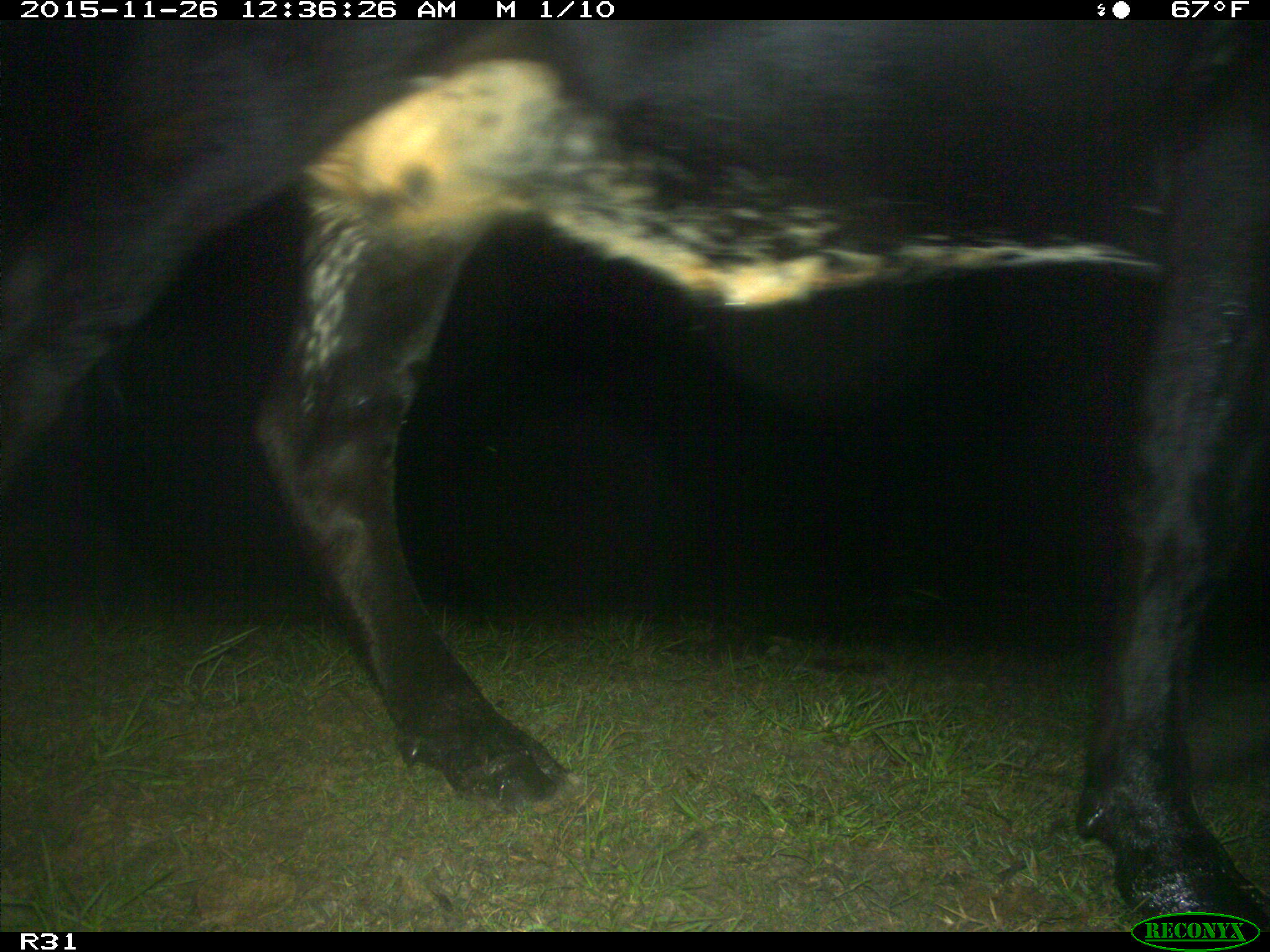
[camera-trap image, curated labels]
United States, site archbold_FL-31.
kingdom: Animalia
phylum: Chordata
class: Mammalia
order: Artiodactyla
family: Bovidae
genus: Bos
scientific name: Bos taurus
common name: domestic cow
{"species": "Bos taurus (domestic cow)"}